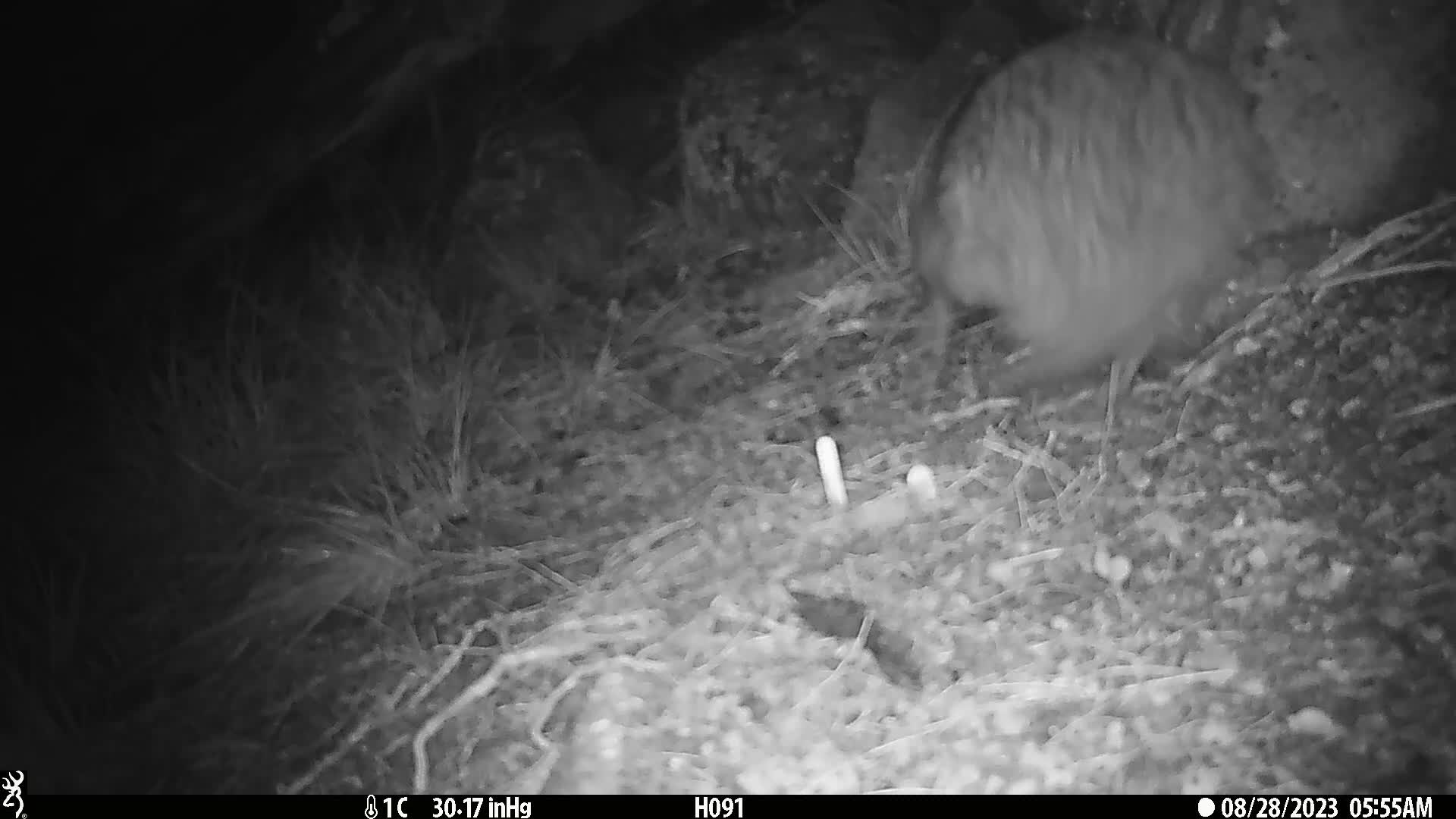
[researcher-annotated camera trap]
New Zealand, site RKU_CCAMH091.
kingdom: Animalia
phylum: Chordata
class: Aves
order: Apterygiformes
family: Apterygidae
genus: Apteryx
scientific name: Apteryx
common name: kiwi